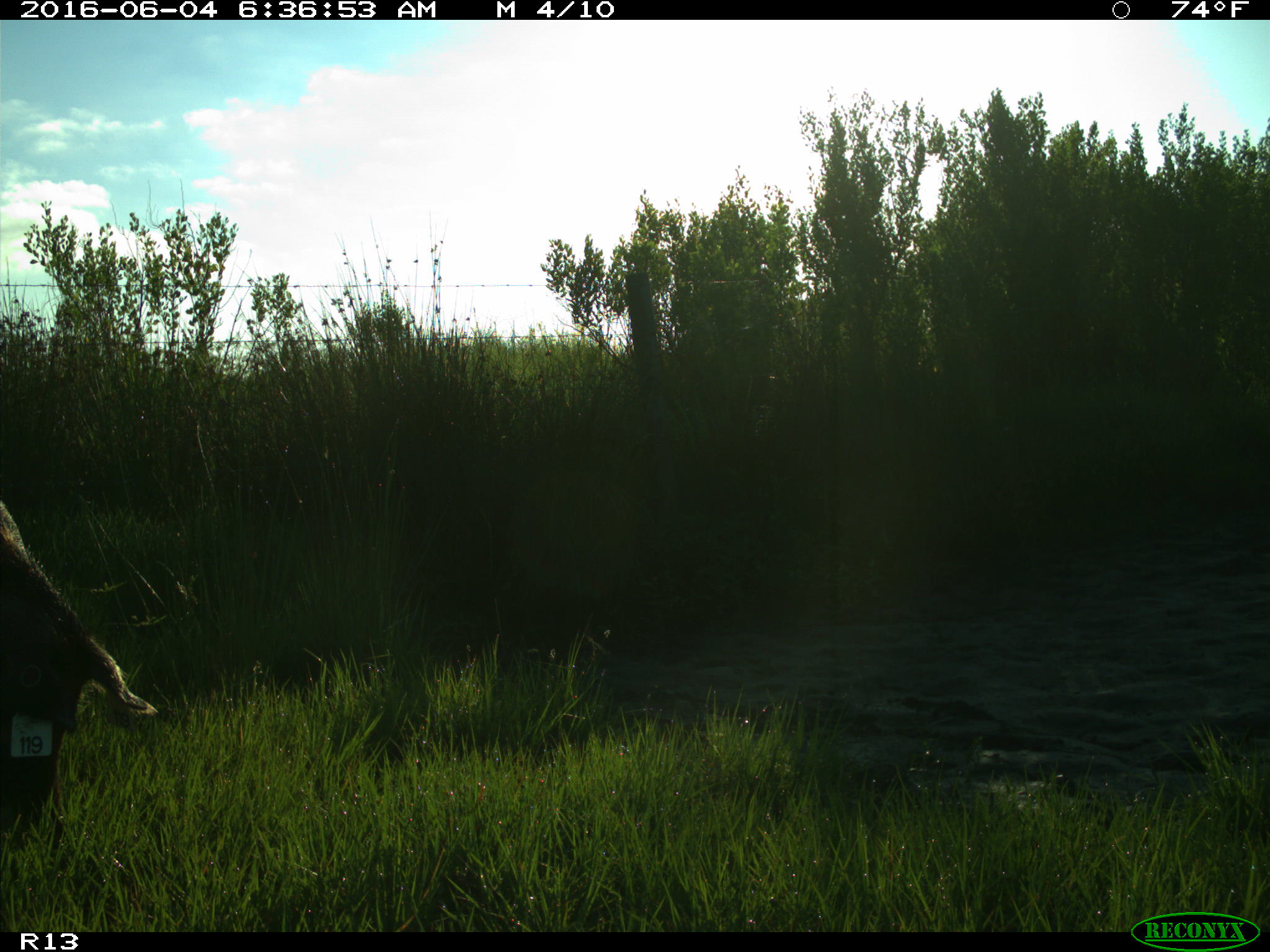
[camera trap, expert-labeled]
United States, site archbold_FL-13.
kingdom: Animalia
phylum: Chordata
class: Mammalia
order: Artiodactyla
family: Suidae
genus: Sus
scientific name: Sus scrofa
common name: wild boar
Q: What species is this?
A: Sus scrofa (wild boar).